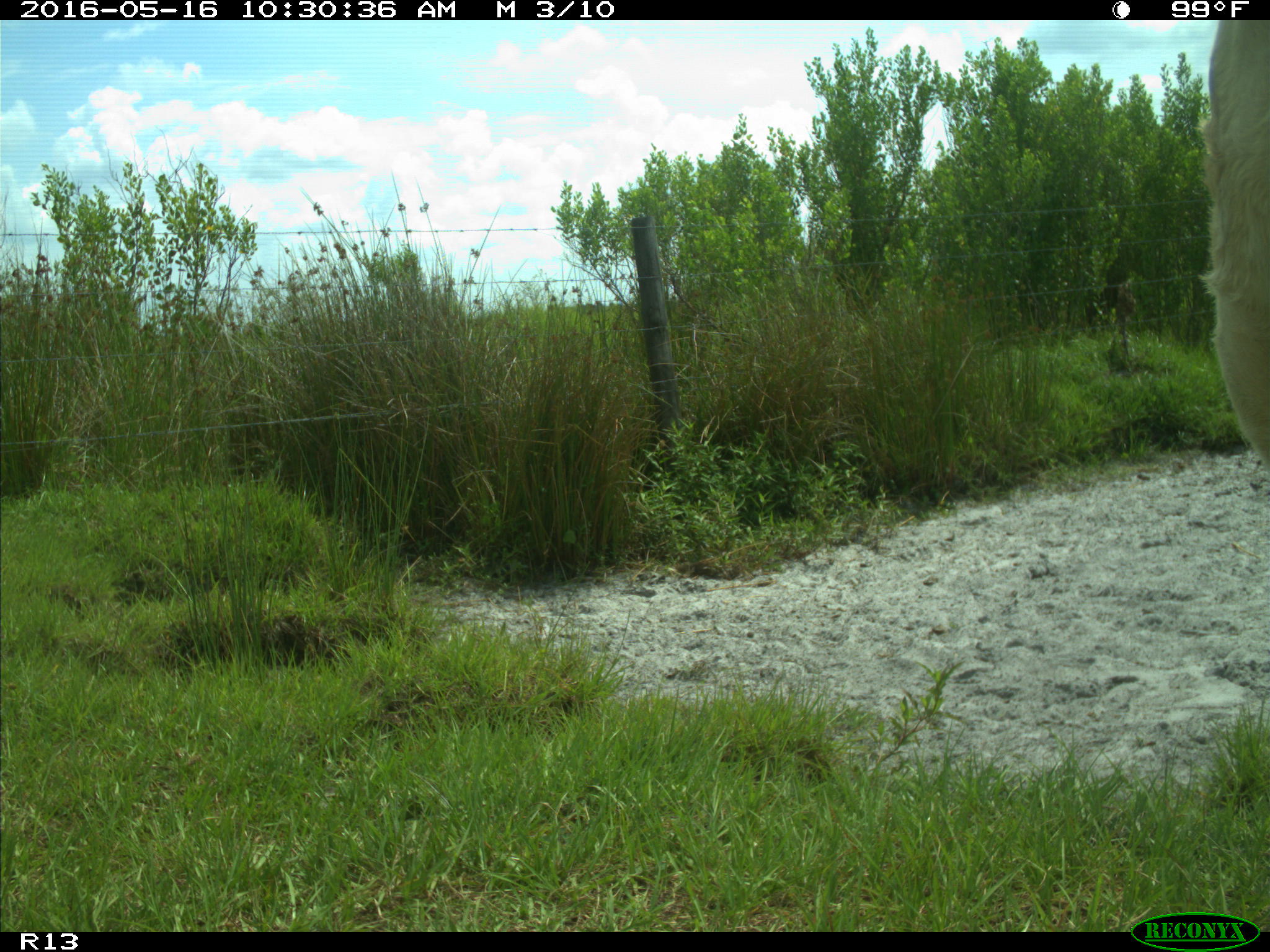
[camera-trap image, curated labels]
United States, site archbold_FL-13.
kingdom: Animalia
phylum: Chordata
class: Mammalia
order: Artiodactyla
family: Bovidae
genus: Bos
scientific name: Bos taurus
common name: domestic cow